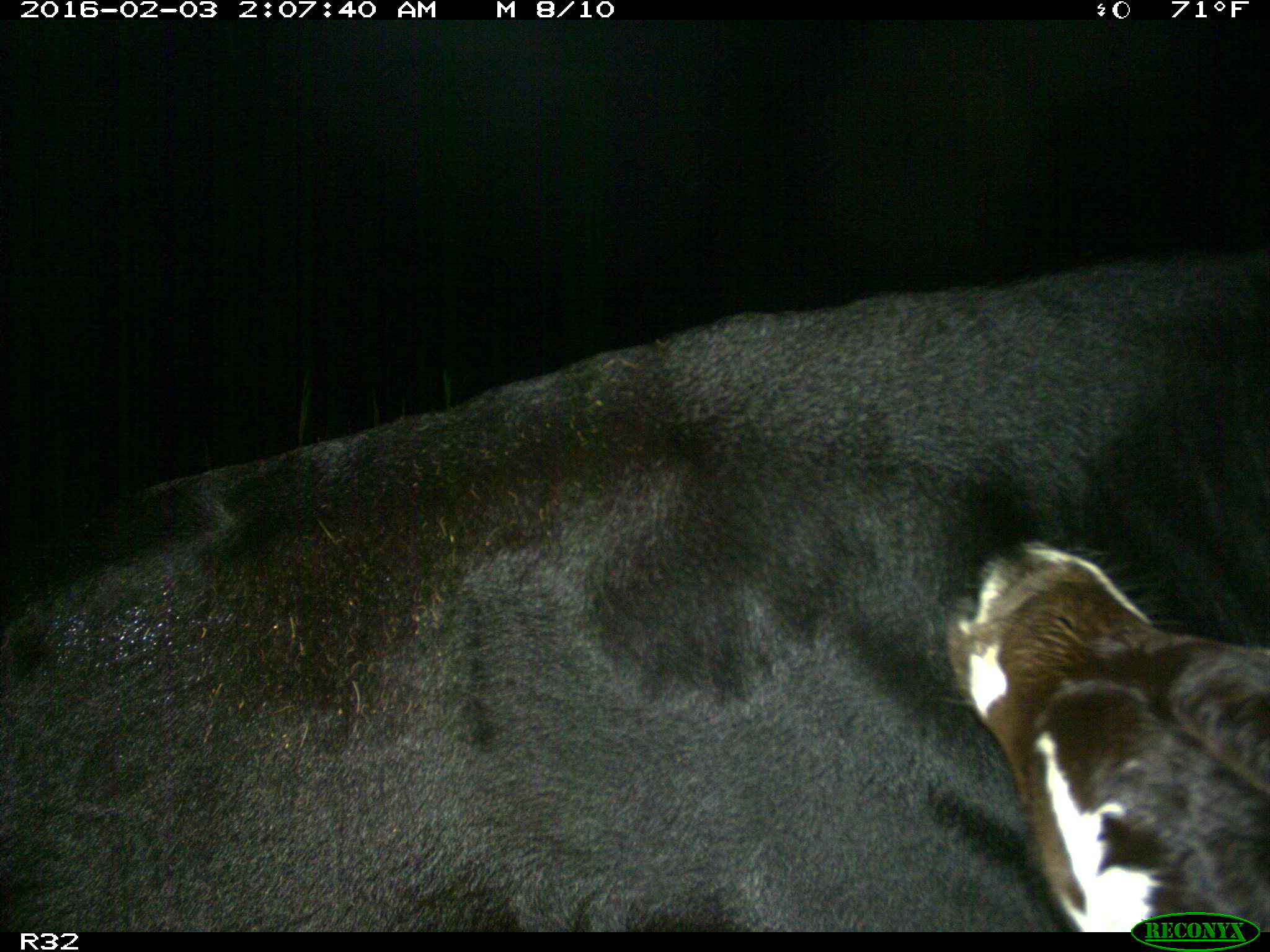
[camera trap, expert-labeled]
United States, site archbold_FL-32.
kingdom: Animalia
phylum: Chordata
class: Mammalia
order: Artiodactyla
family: Bovidae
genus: Bos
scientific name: Bos taurus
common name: domestic cow